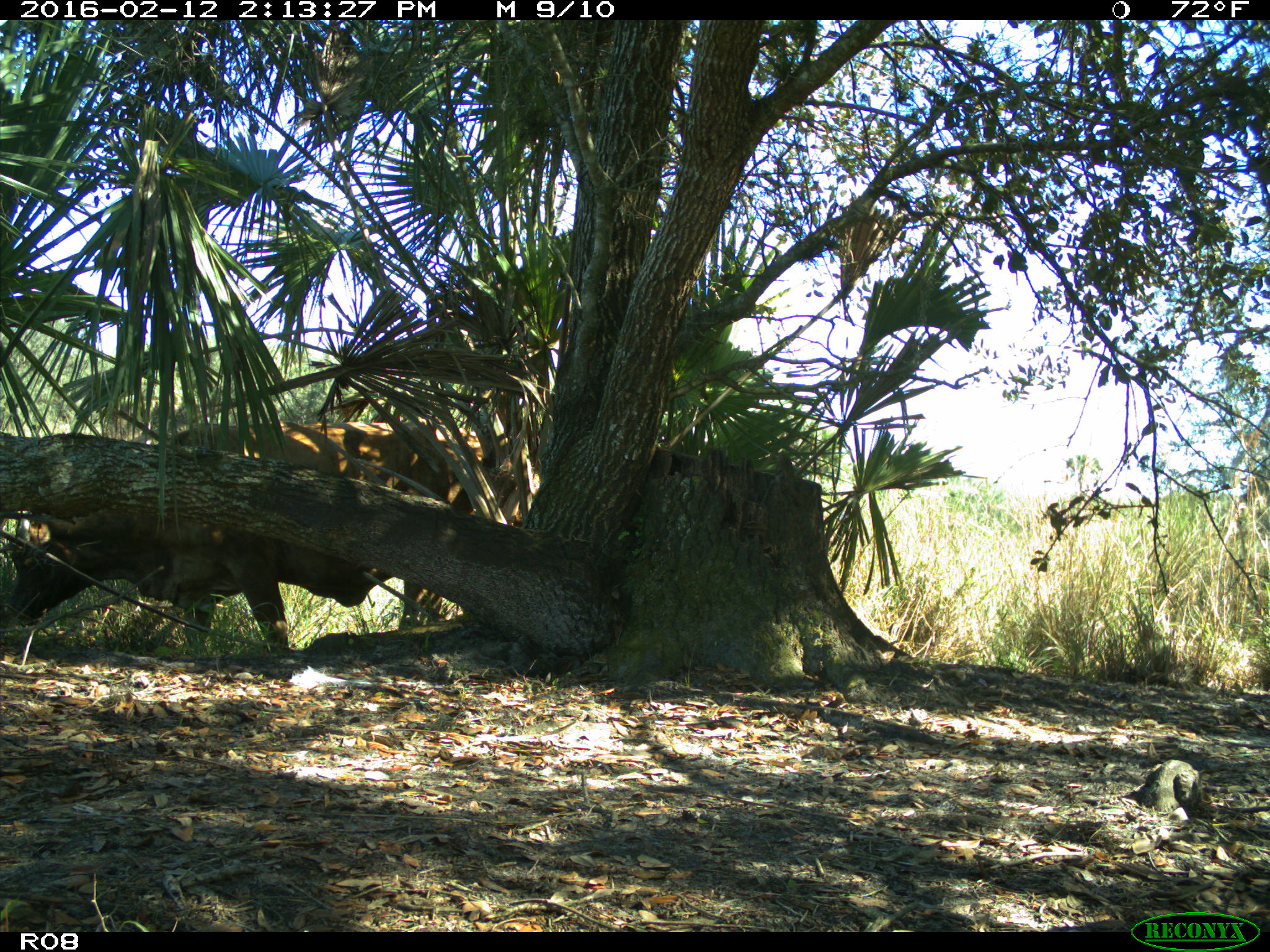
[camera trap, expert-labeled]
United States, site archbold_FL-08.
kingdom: Animalia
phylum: Chordata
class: Mammalia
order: Artiodactyla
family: Bovidae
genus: Bos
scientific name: Bos taurus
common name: domestic cow